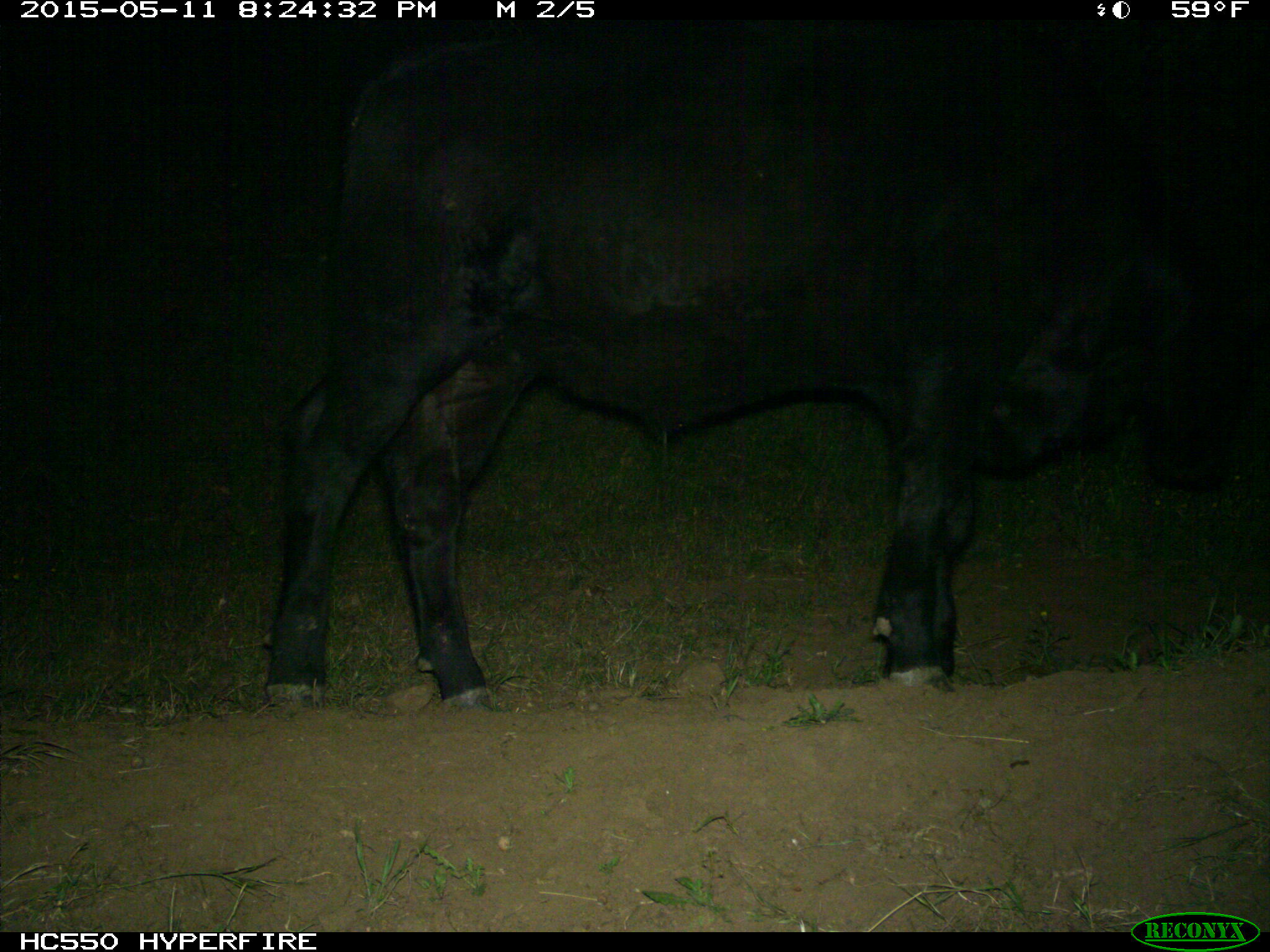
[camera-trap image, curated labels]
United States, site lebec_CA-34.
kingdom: Animalia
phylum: Chordata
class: Mammalia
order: Artiodactyla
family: Bovidae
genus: Bos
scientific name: Bos taurus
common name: domestic cow